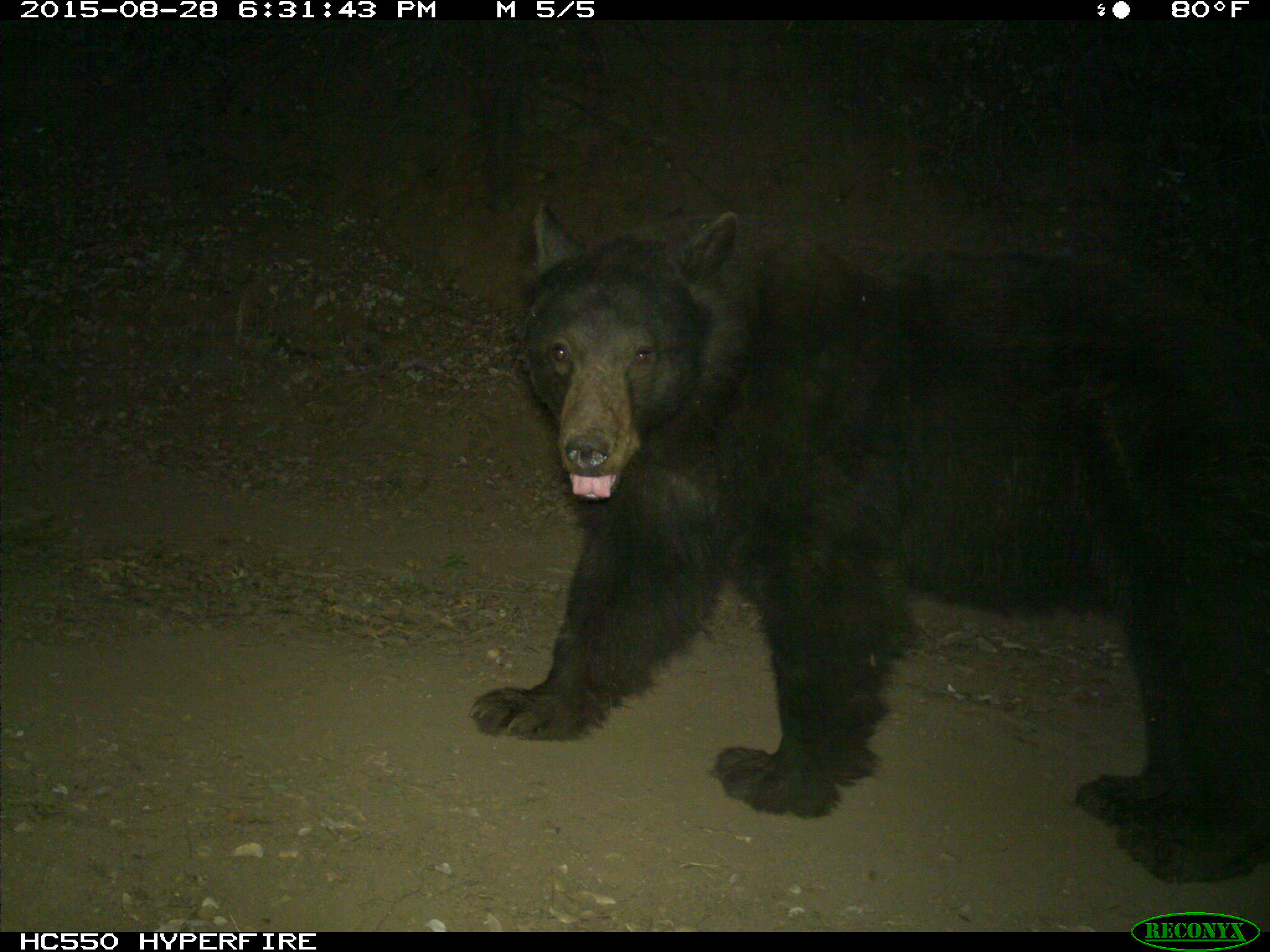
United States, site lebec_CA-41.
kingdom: Animalia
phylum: Chordata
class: Mammalia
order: Carnivora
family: Ursidae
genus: Ursus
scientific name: Ursus americanus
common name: american black bear